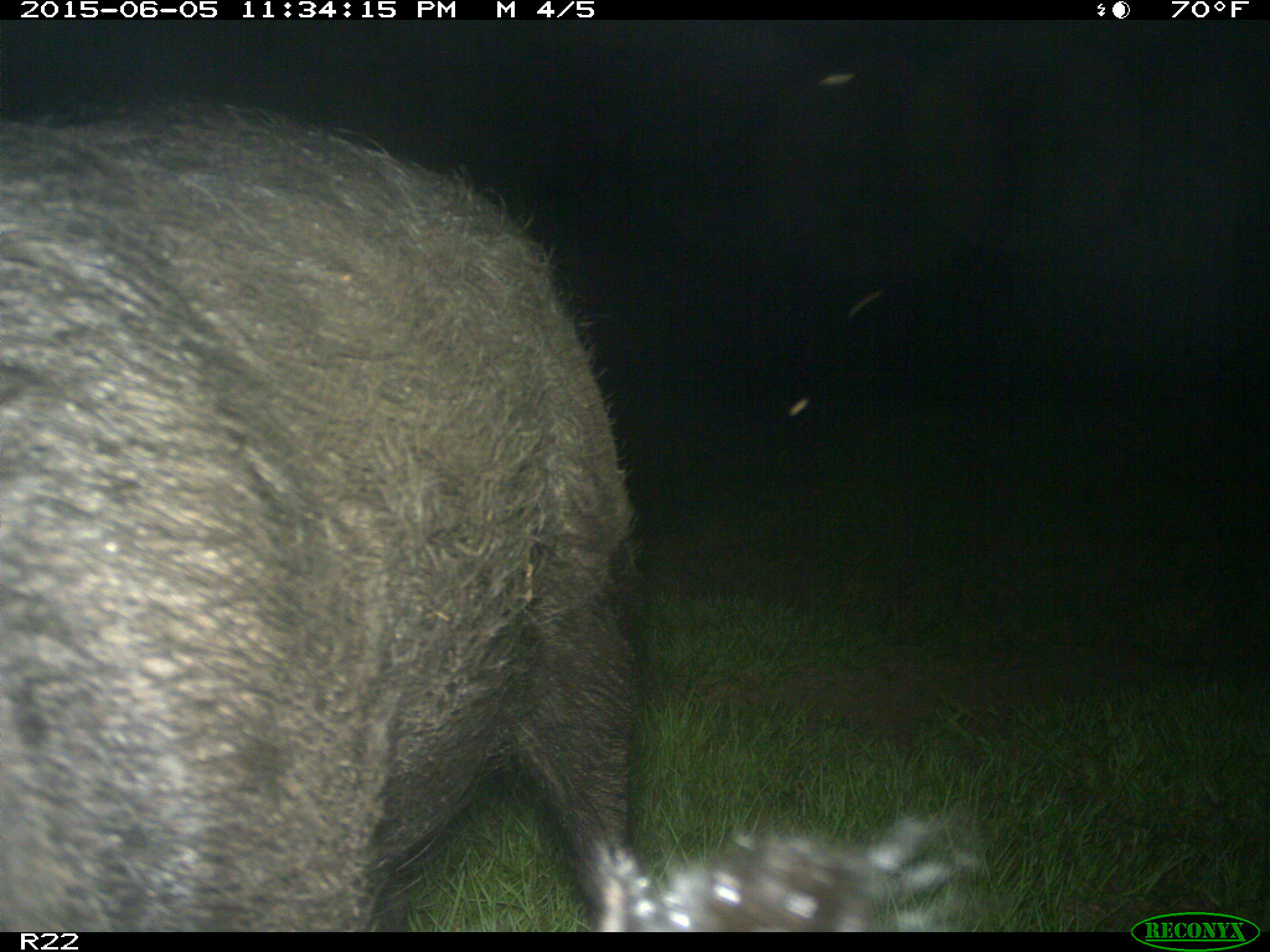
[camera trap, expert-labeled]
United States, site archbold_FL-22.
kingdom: Animalia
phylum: Chordata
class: Mammalia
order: Artiodactyla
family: Bovidae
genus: Bos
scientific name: Bos taurus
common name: domestic cow